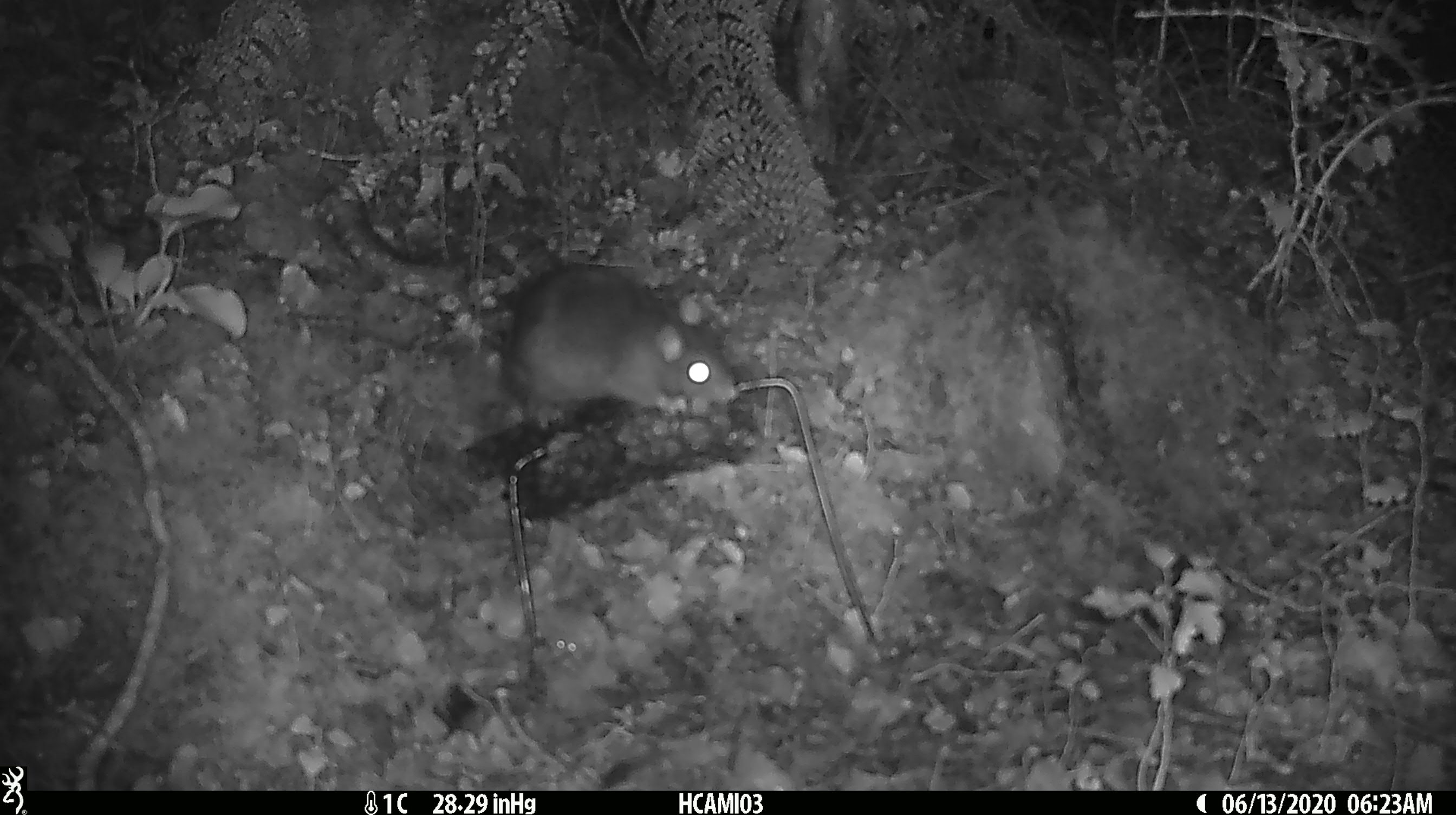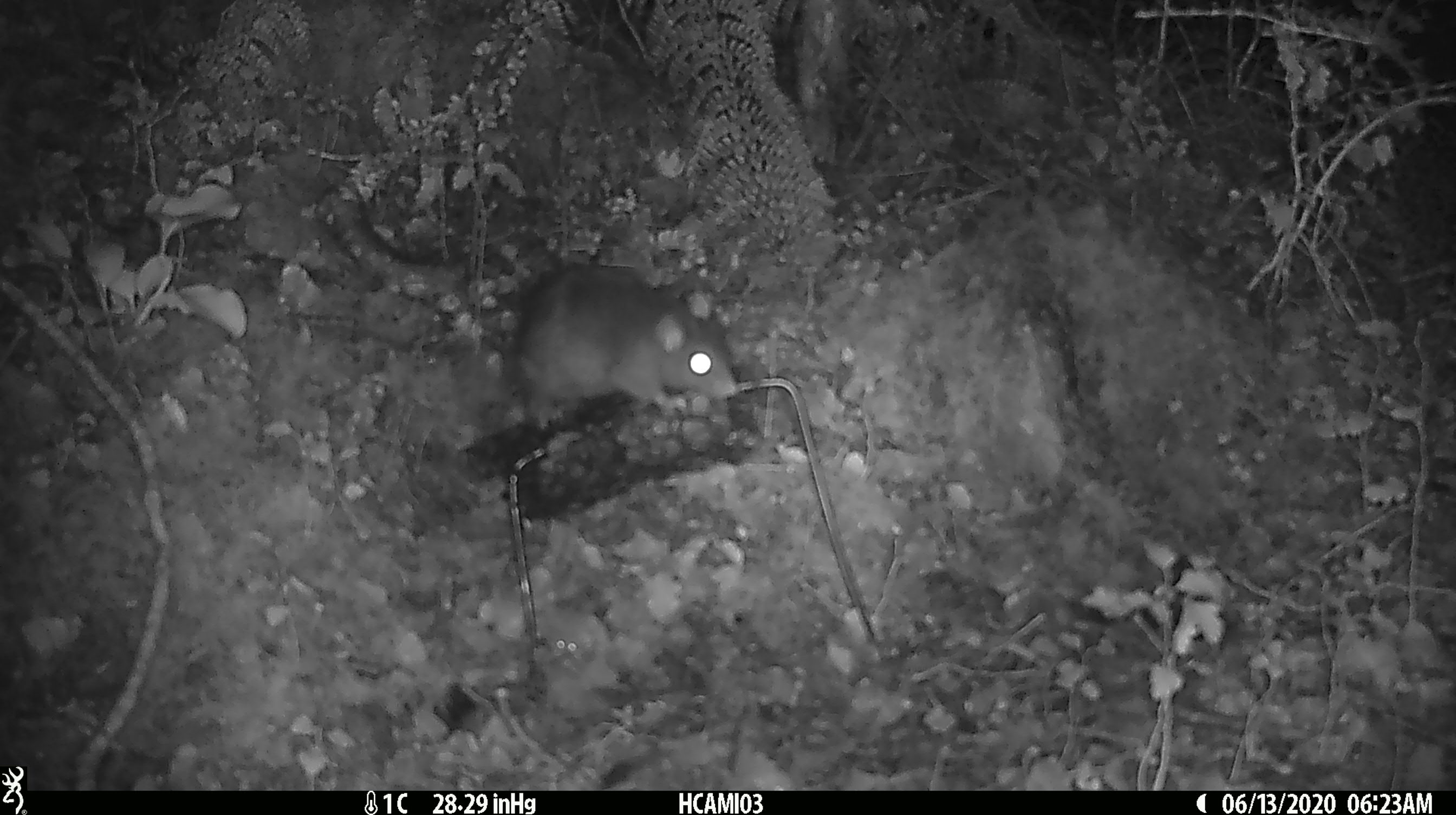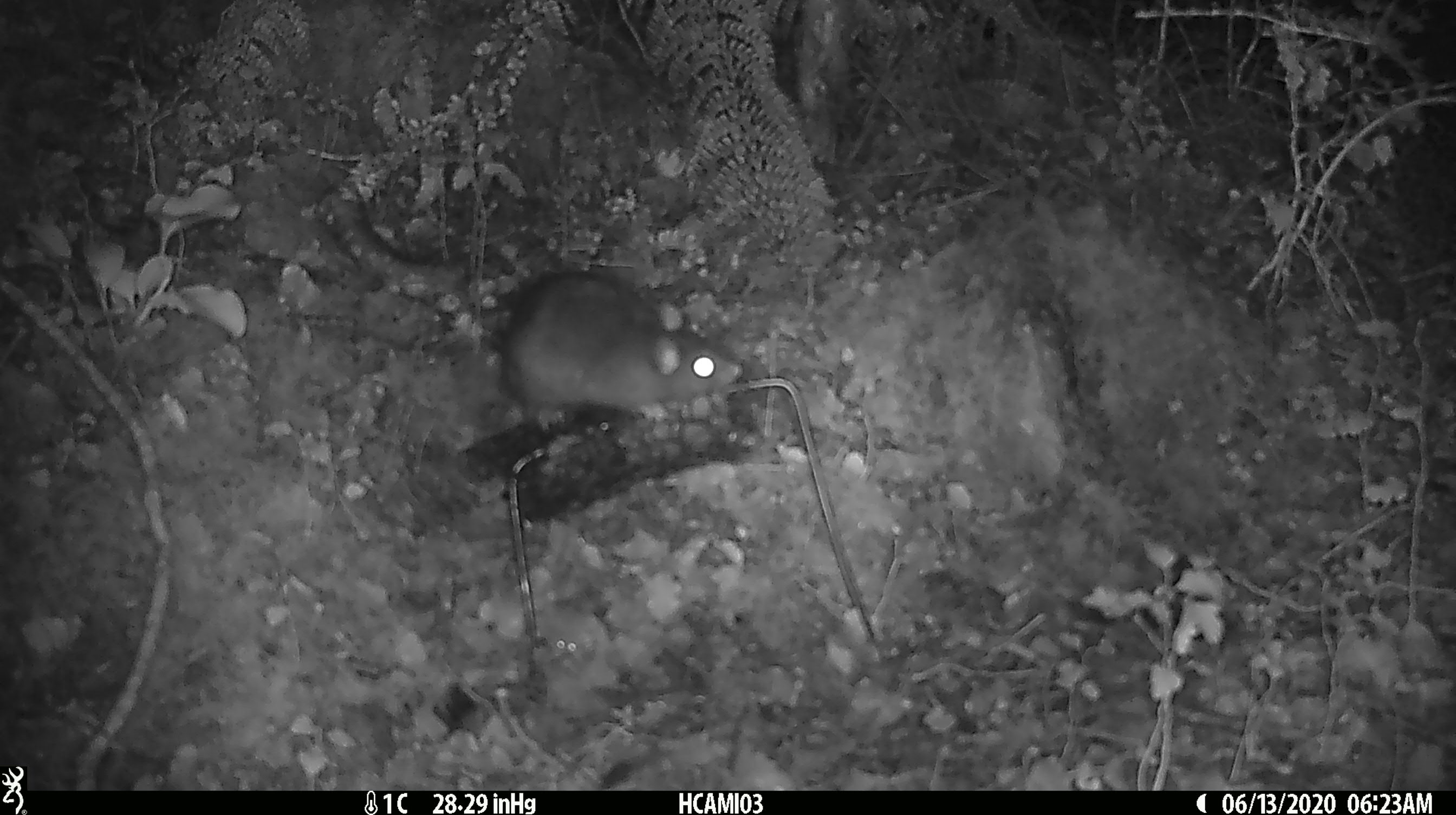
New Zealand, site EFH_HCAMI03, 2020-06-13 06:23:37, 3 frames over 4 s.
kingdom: Animalia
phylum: Chordata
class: Mammalia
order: Rodentia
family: Muridae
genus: Rattus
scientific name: Rattus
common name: rat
Rat (Rattus).